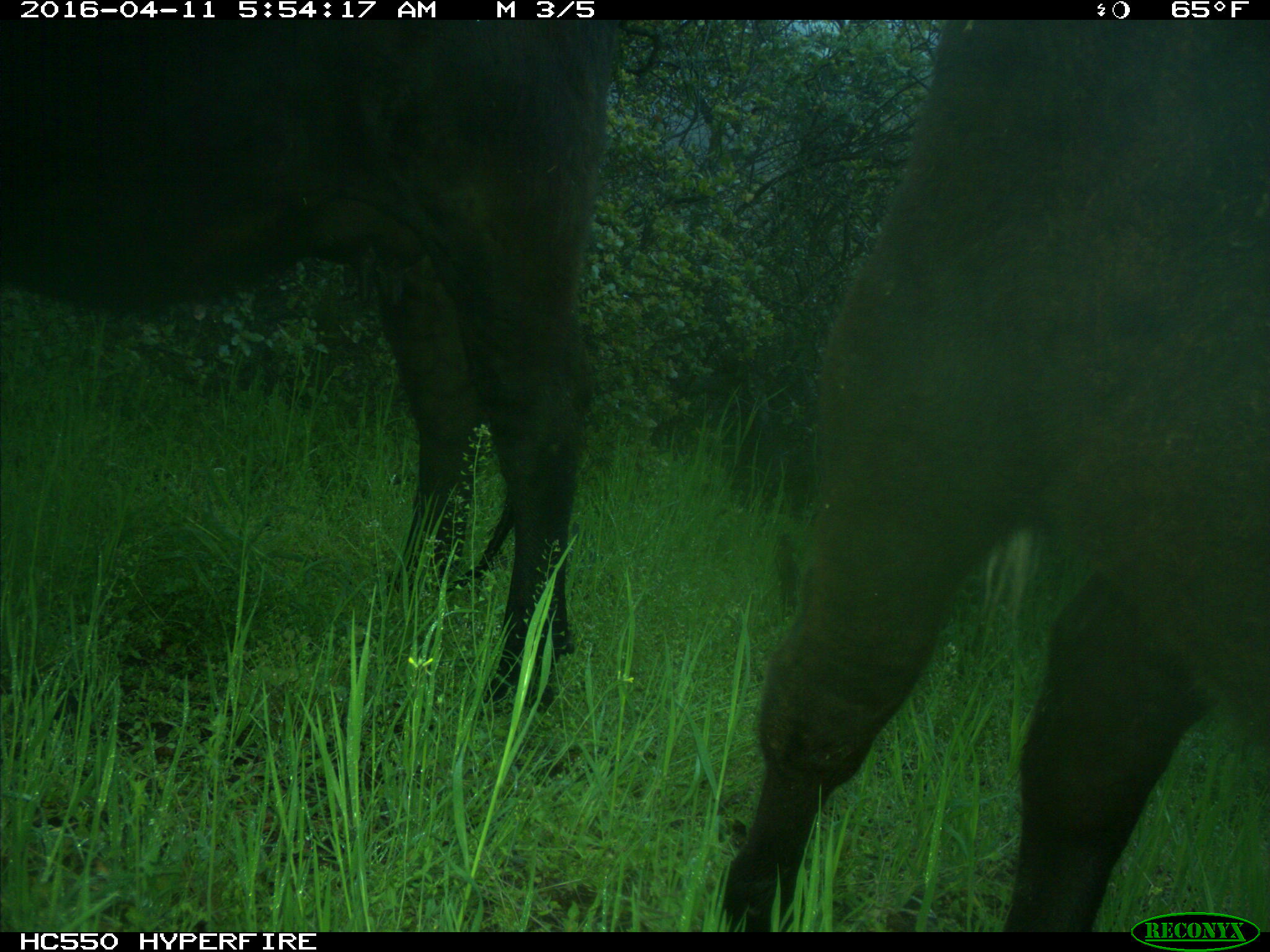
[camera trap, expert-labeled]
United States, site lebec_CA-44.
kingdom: Animalia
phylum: Chordata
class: Mammalia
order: Artiodactyla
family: Bovidae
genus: Bos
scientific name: Bos taurus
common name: domestic cow